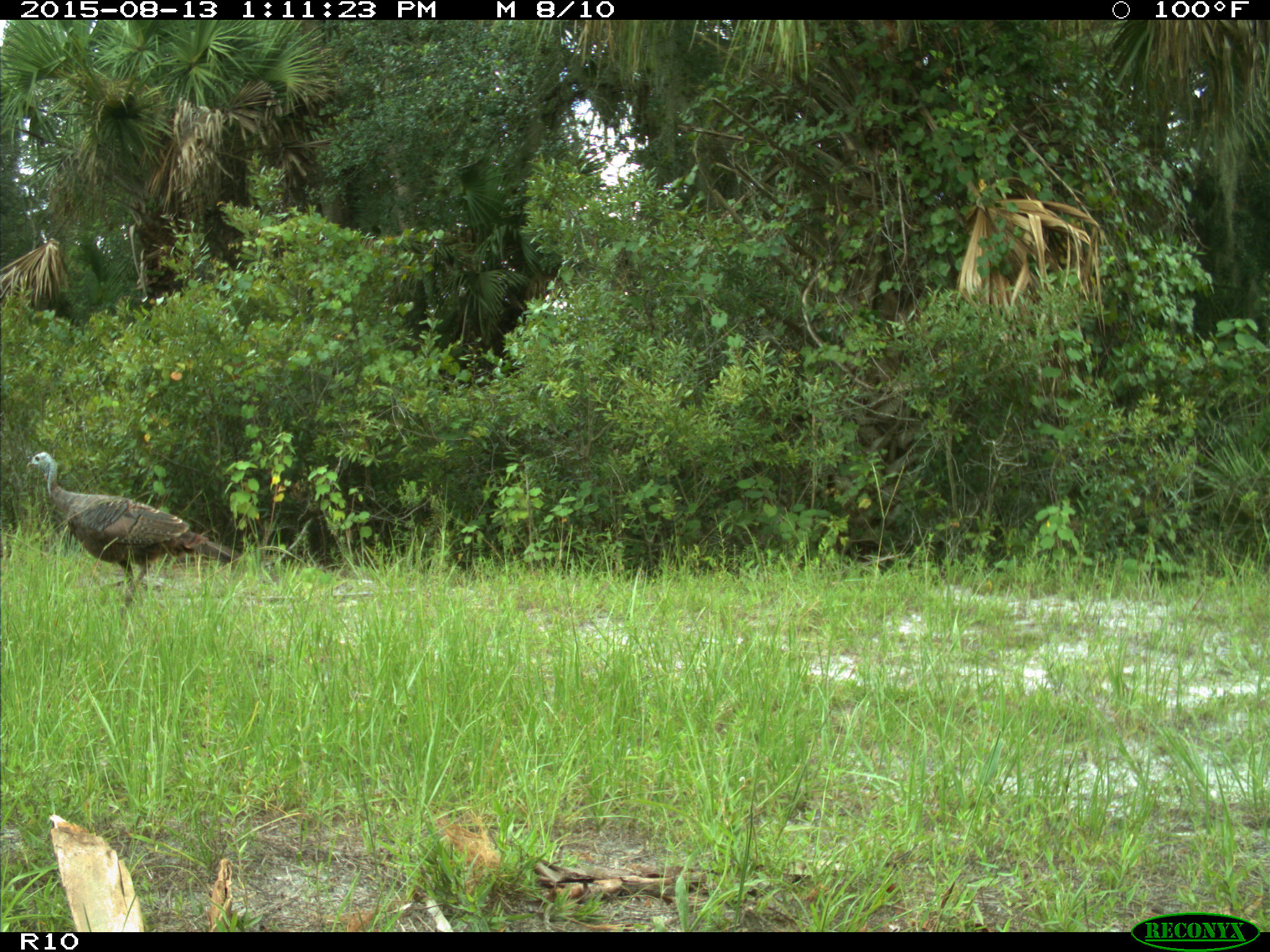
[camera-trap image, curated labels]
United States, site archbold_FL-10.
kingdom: Animalia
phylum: Chordata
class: Aves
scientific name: Aves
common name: birds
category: unidentified bird